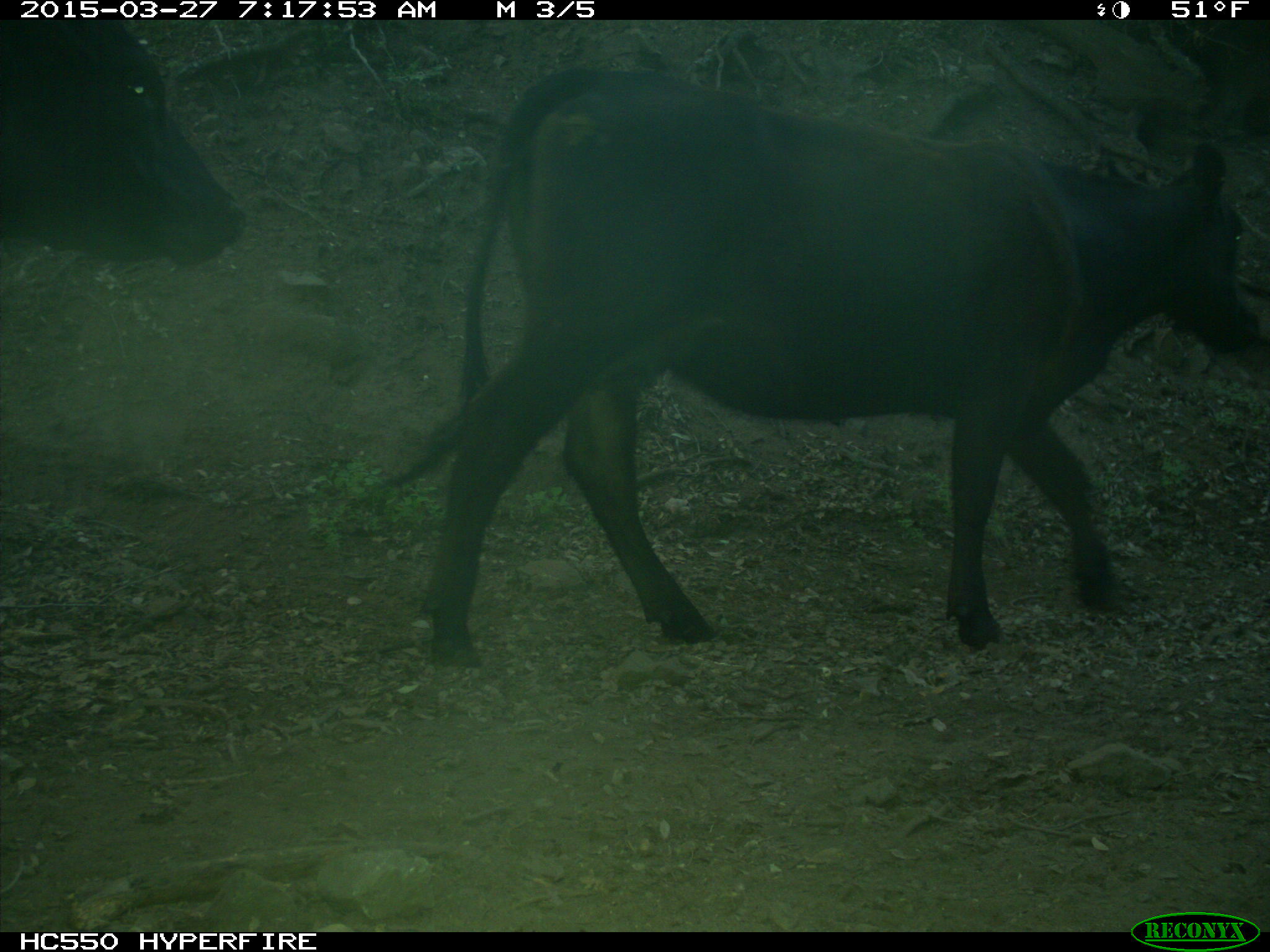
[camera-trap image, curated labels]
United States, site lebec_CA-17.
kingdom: Animalia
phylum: Chordata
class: Mammalia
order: Artiodactyla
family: Bovidae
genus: Bos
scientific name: Bos taurus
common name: domestic cow